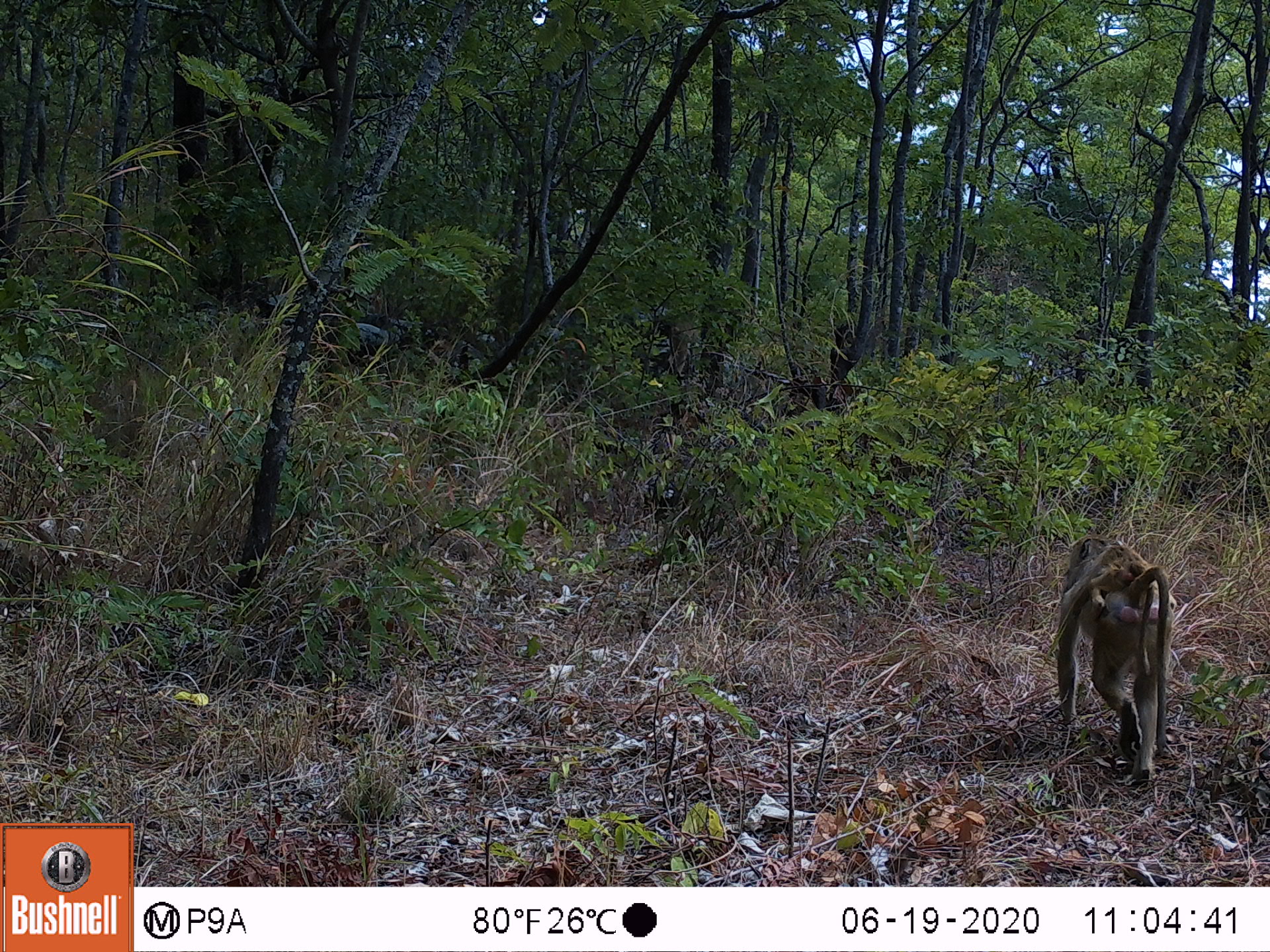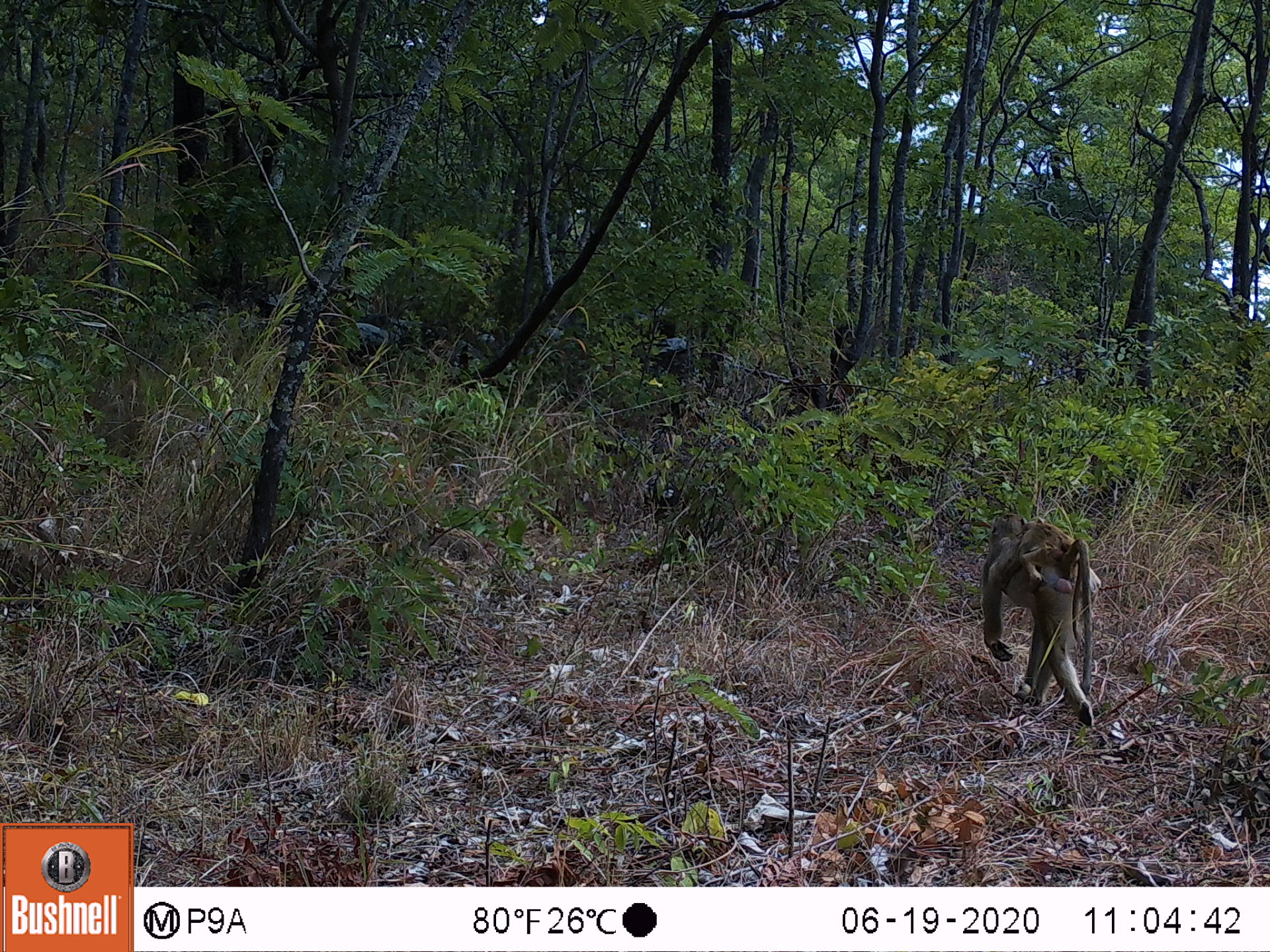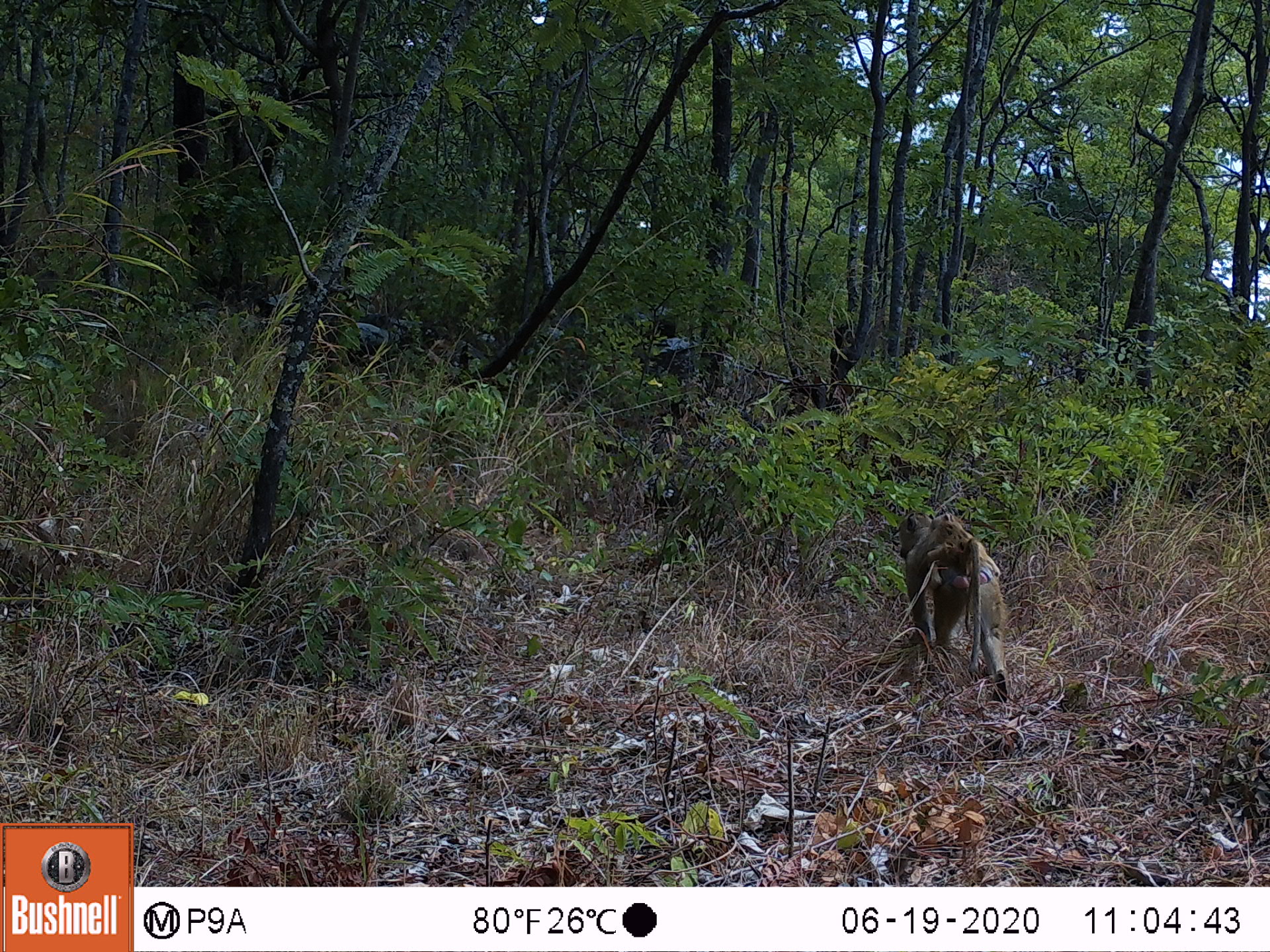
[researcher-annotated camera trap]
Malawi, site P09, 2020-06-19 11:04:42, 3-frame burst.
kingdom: Animalia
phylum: Chordata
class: Mammalia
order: Primates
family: Cercopithecidae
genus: Papio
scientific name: Papio cynocephalus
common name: yellow baboon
Yellow baboon (Papio cynocephalus), count 1.